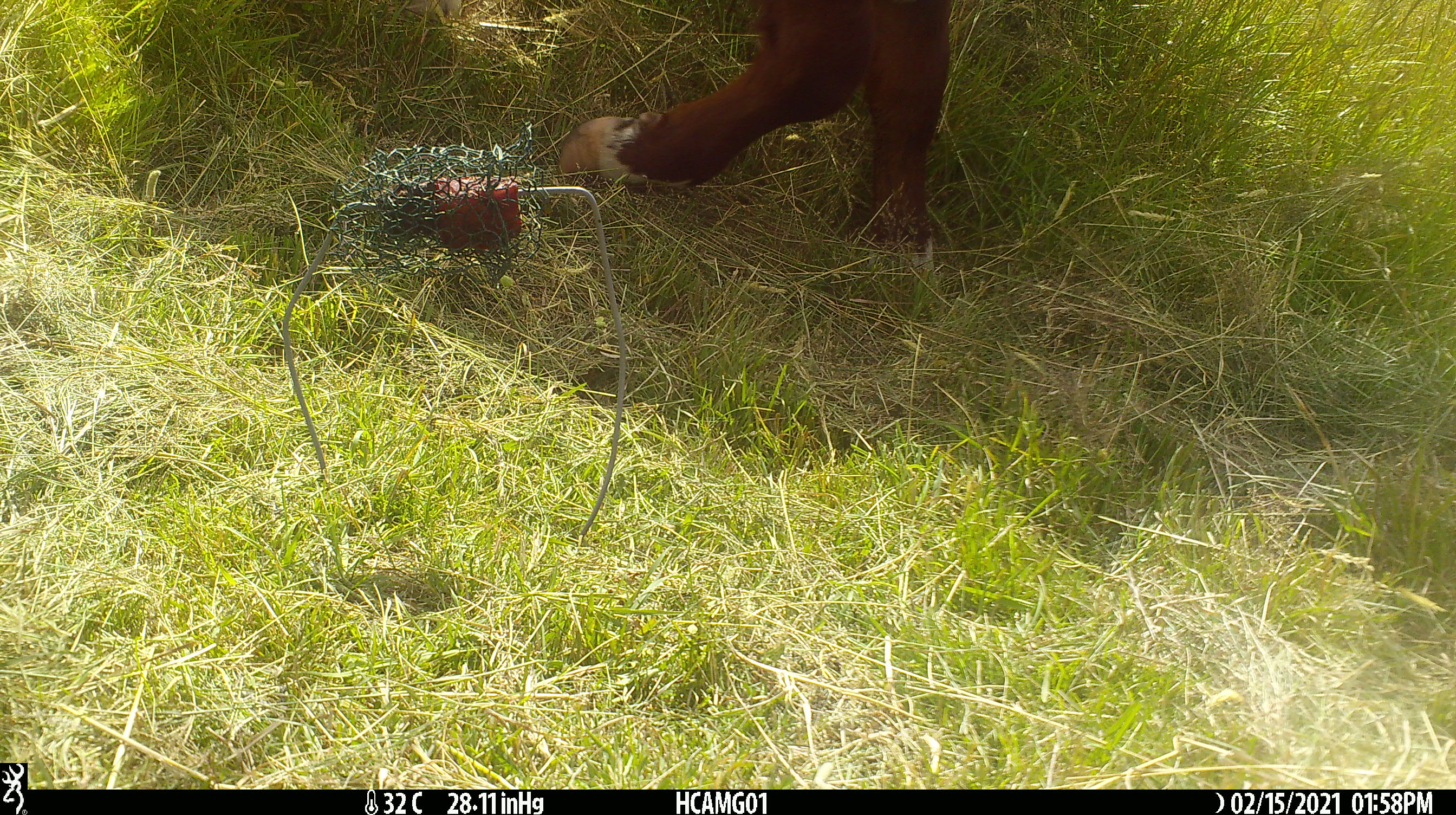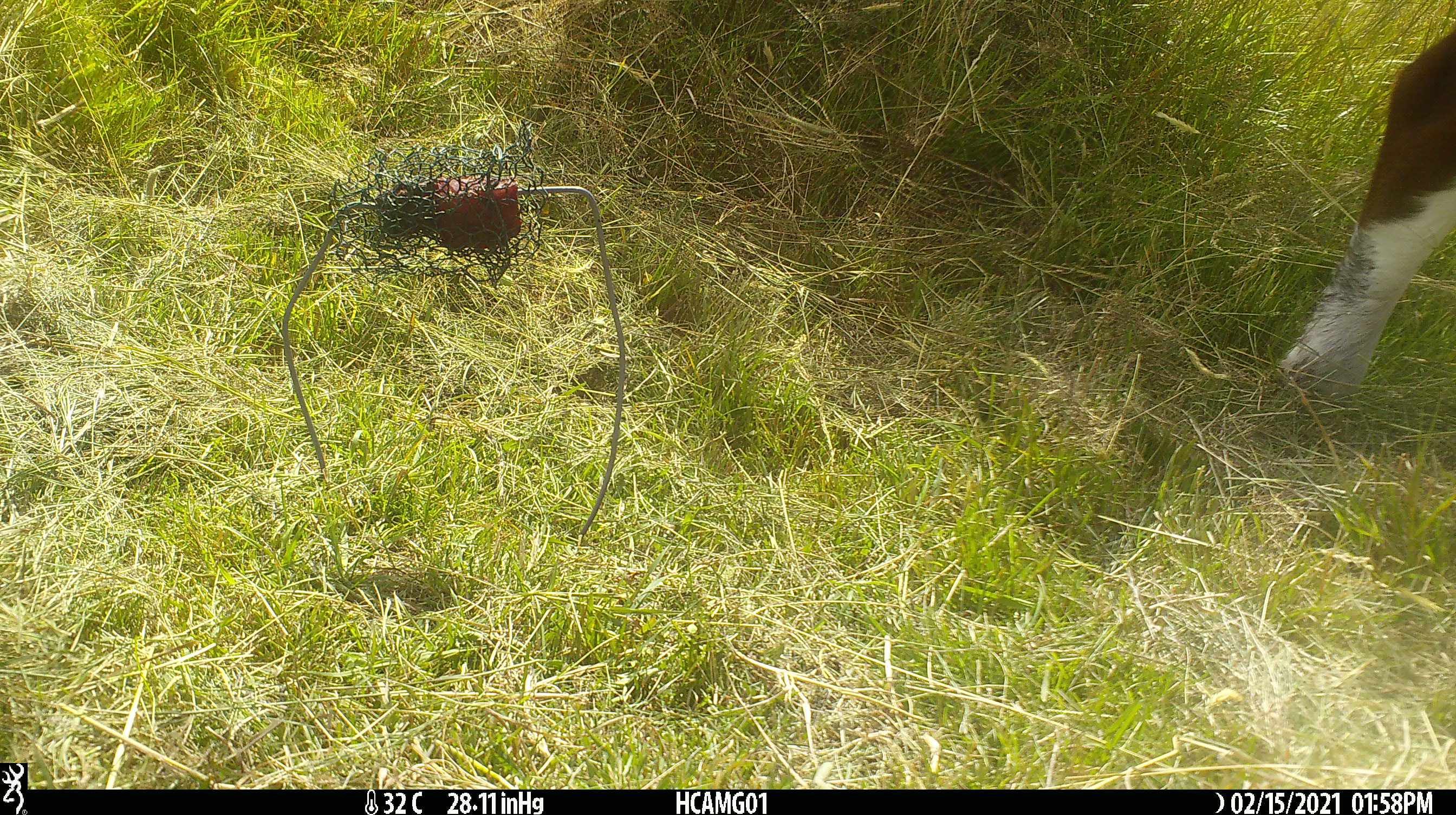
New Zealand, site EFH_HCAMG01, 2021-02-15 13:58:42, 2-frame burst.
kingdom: Animalia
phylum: Chordata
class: Mammalia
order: Artiodactyla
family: Bovidae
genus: Bos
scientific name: Bos taurus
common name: domestic cow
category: cow